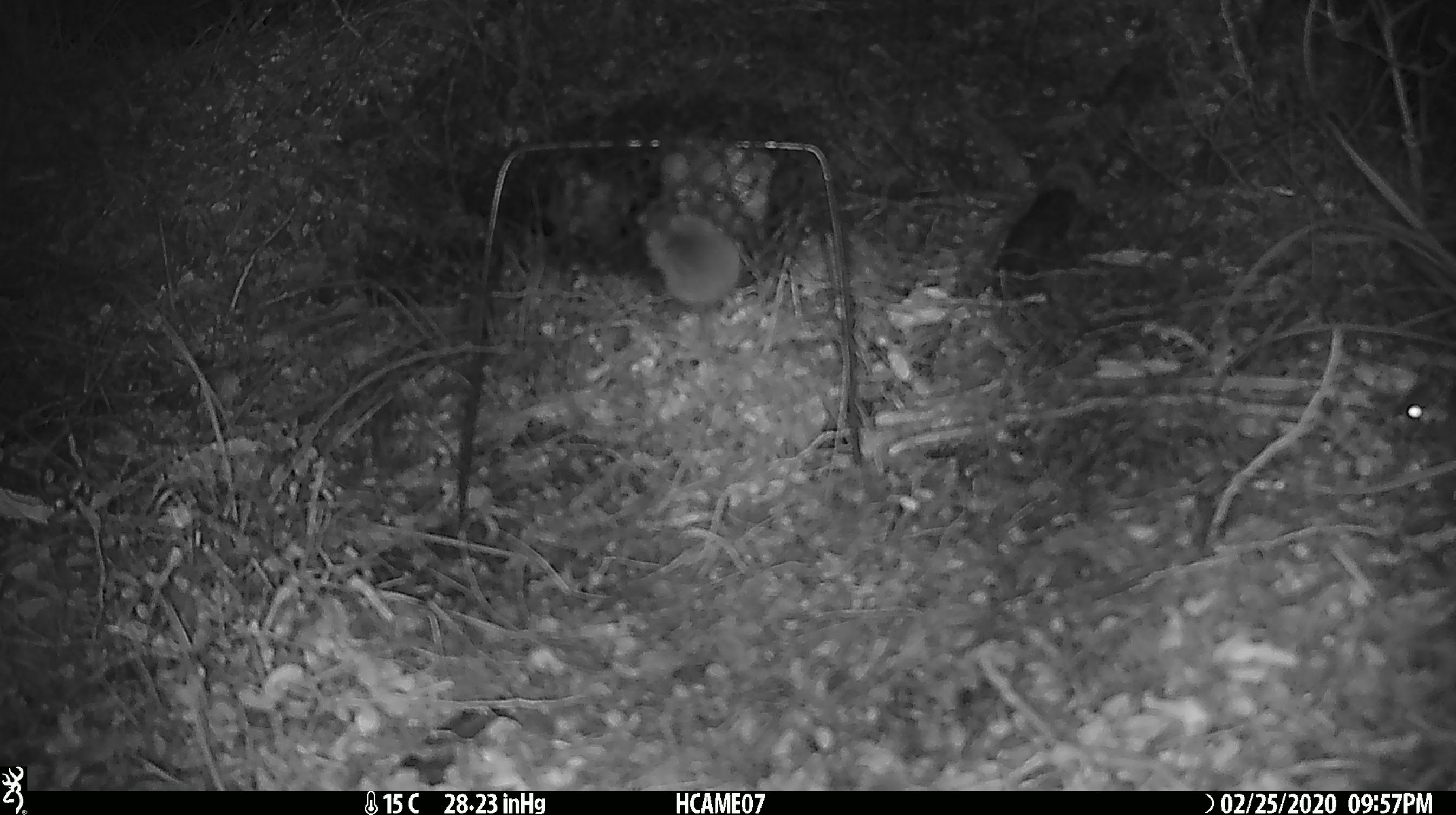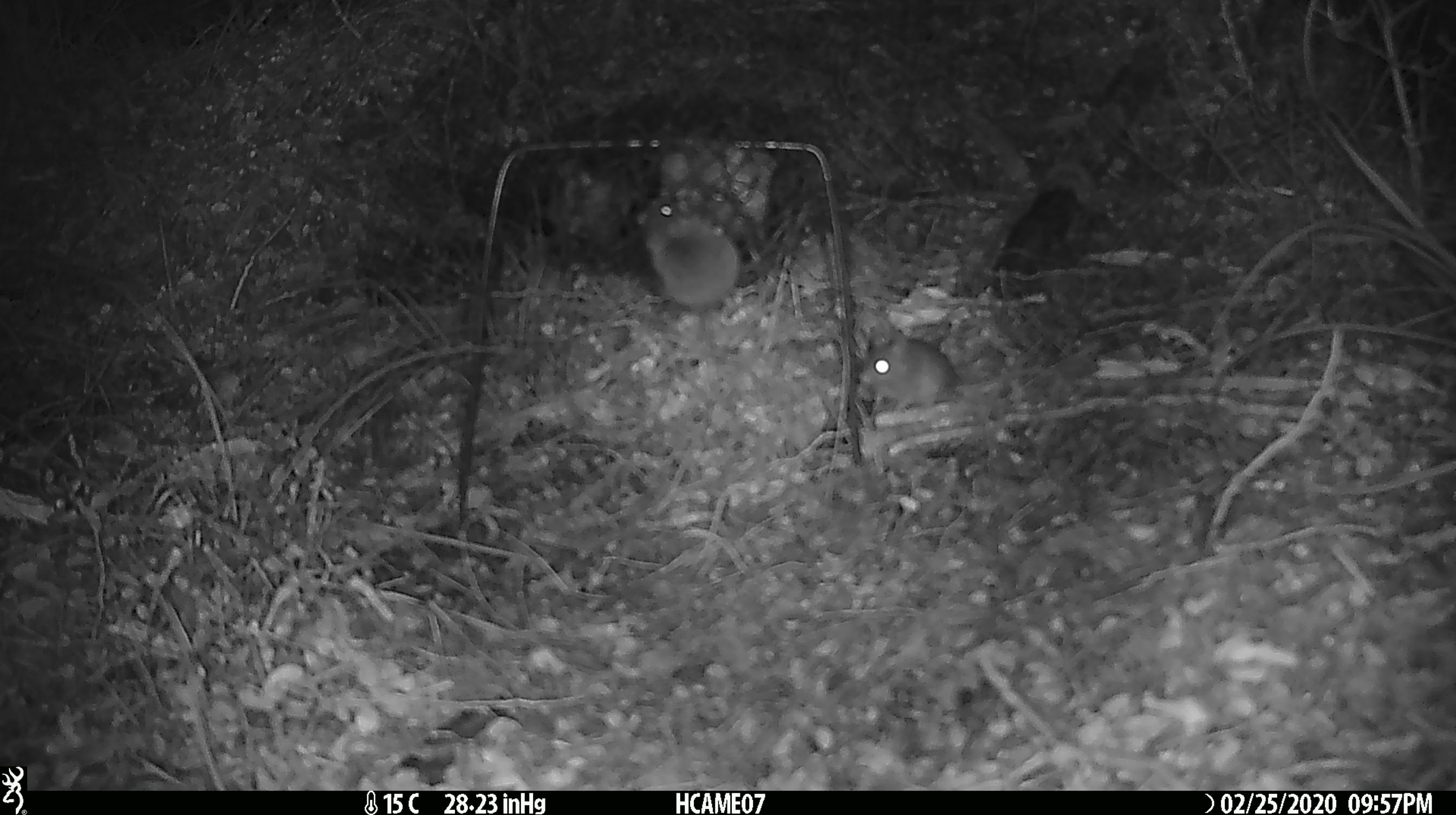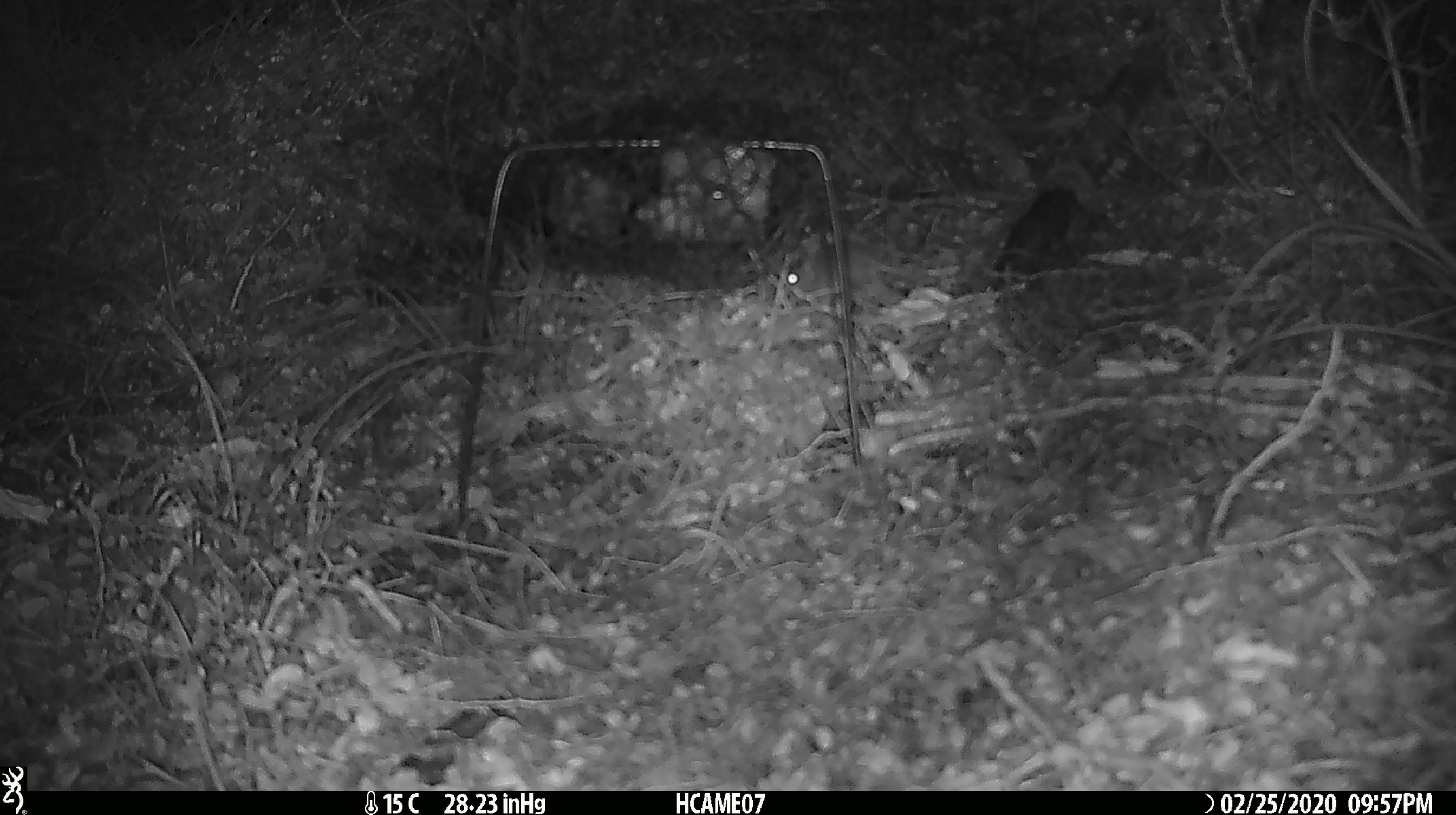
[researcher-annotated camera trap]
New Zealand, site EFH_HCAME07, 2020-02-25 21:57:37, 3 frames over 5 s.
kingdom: Animalia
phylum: Chordata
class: Mammalia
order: Rodentia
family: Muridae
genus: Mus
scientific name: Mus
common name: mouse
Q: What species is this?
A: Mouse (Mus).